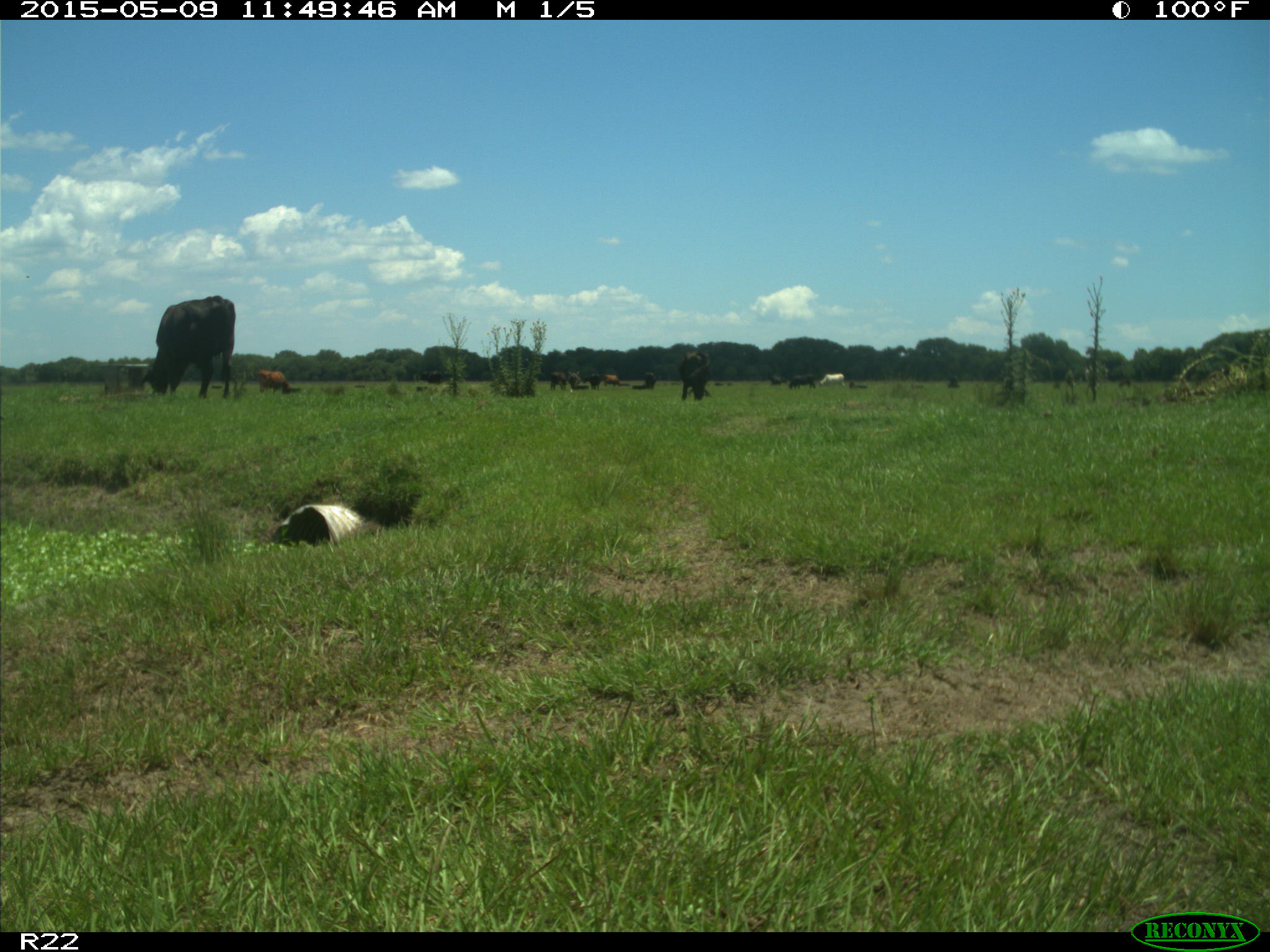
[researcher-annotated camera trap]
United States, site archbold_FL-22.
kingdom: Animalia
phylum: Chordata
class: Mammalia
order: Artiodactyla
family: Bovidae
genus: Bos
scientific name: Bos taurus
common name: domestic cow